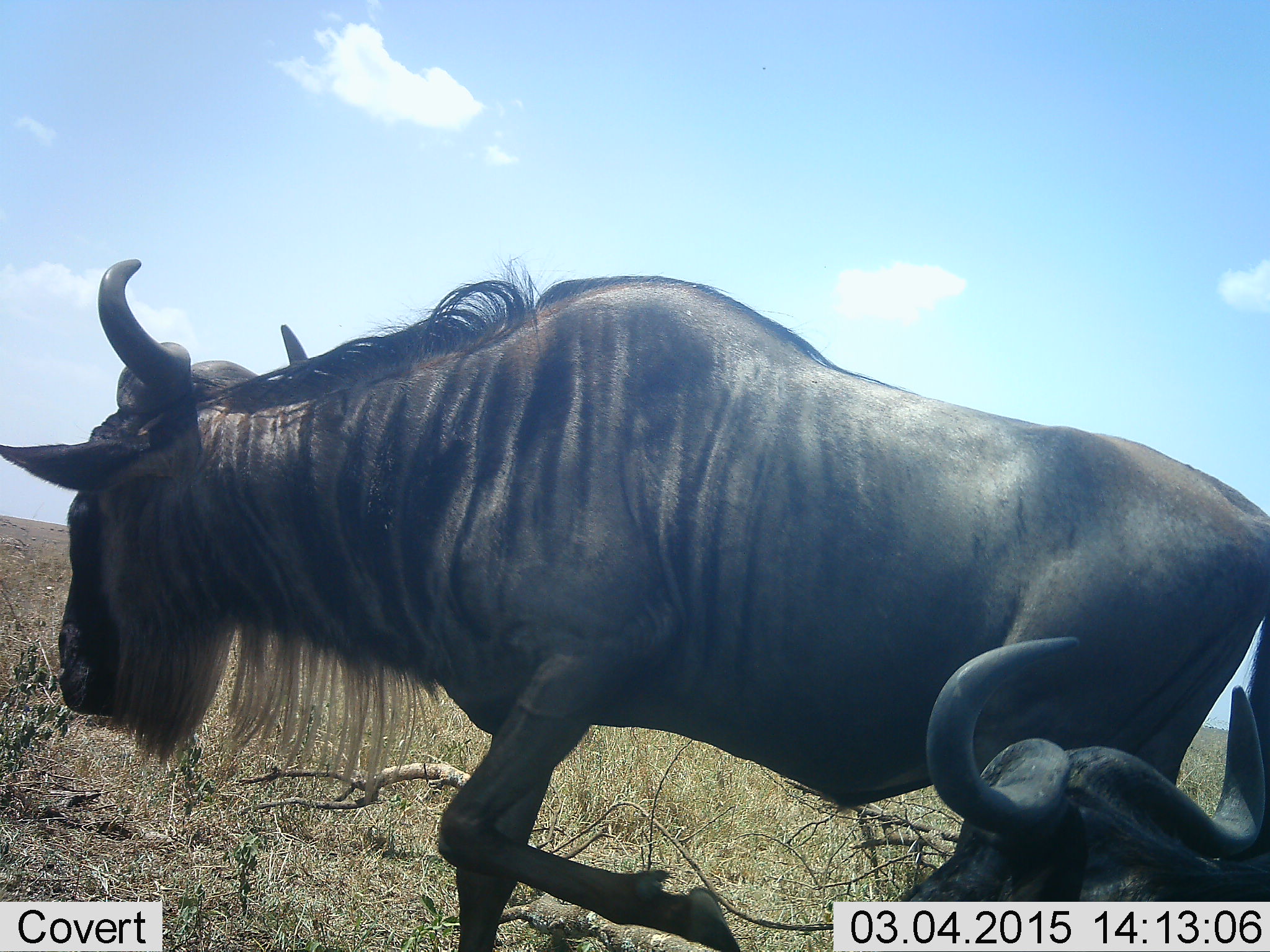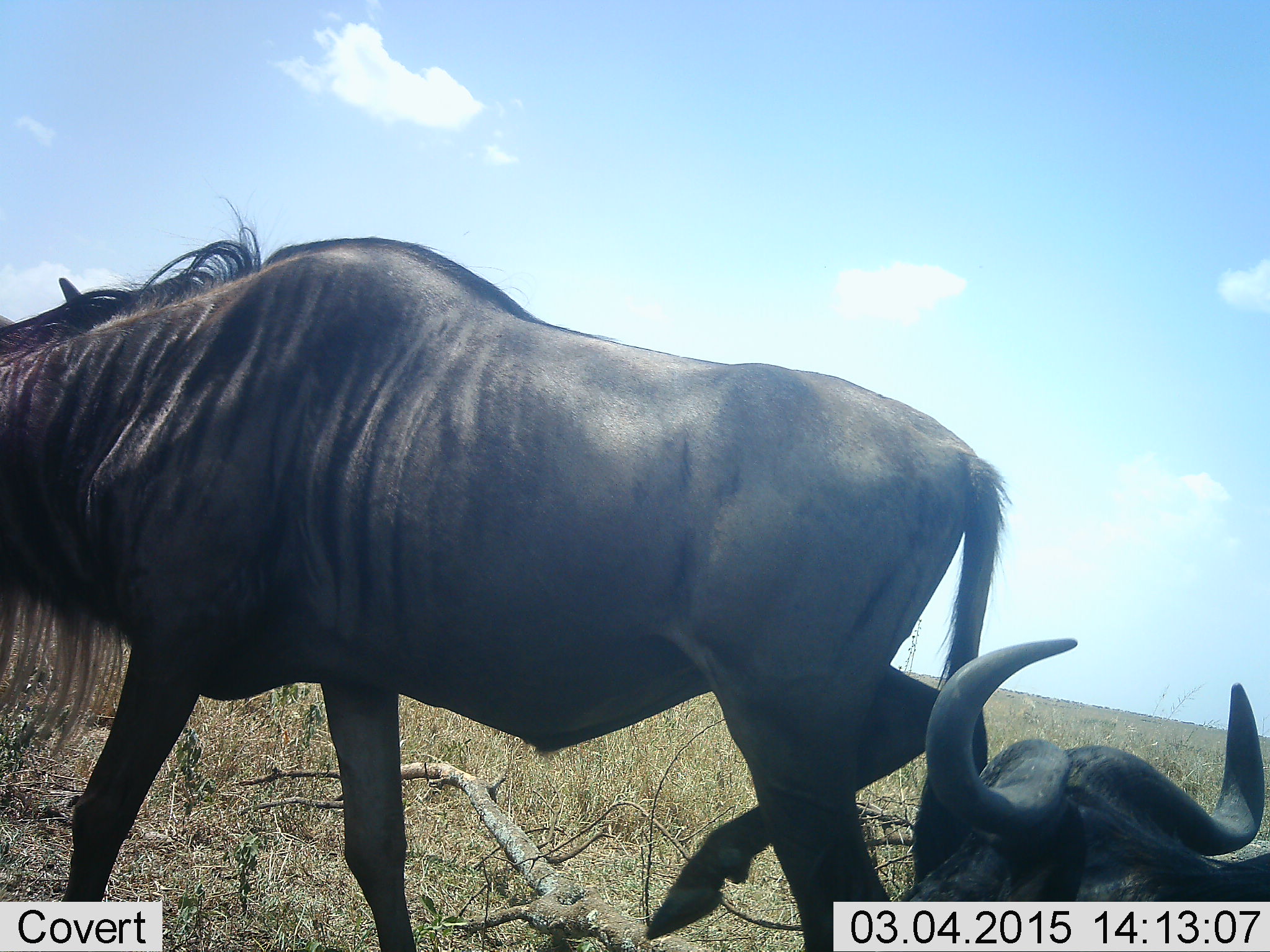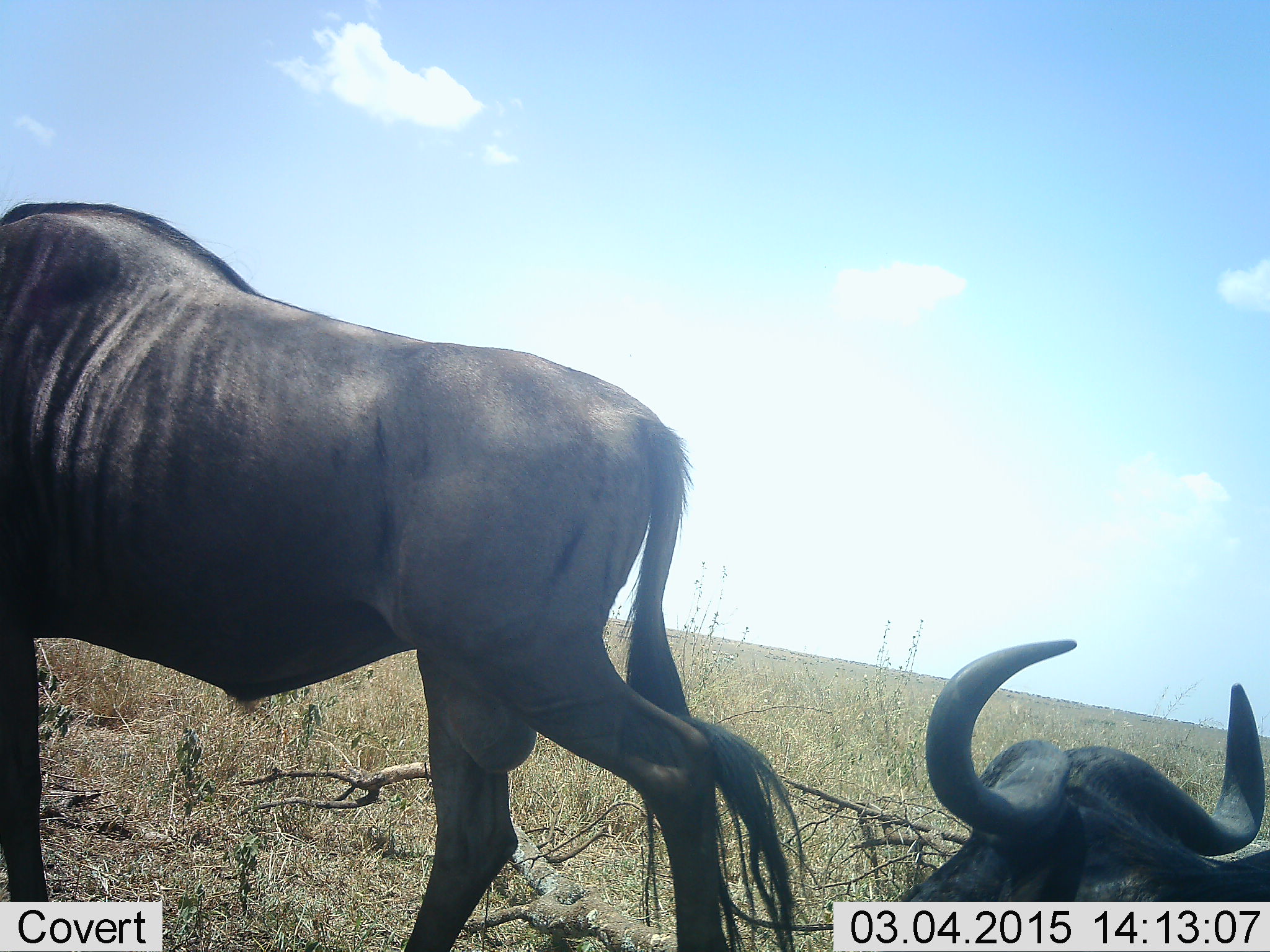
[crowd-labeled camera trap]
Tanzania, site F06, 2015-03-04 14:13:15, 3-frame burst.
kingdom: Animalia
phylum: Chordata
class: Mammalia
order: Artiodactyla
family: Bovidae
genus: Connochaetes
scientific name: Connochaetes taurinus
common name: blue wildebeest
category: wildebeest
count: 2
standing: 30%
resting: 90%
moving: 80%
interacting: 0%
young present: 0%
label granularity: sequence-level